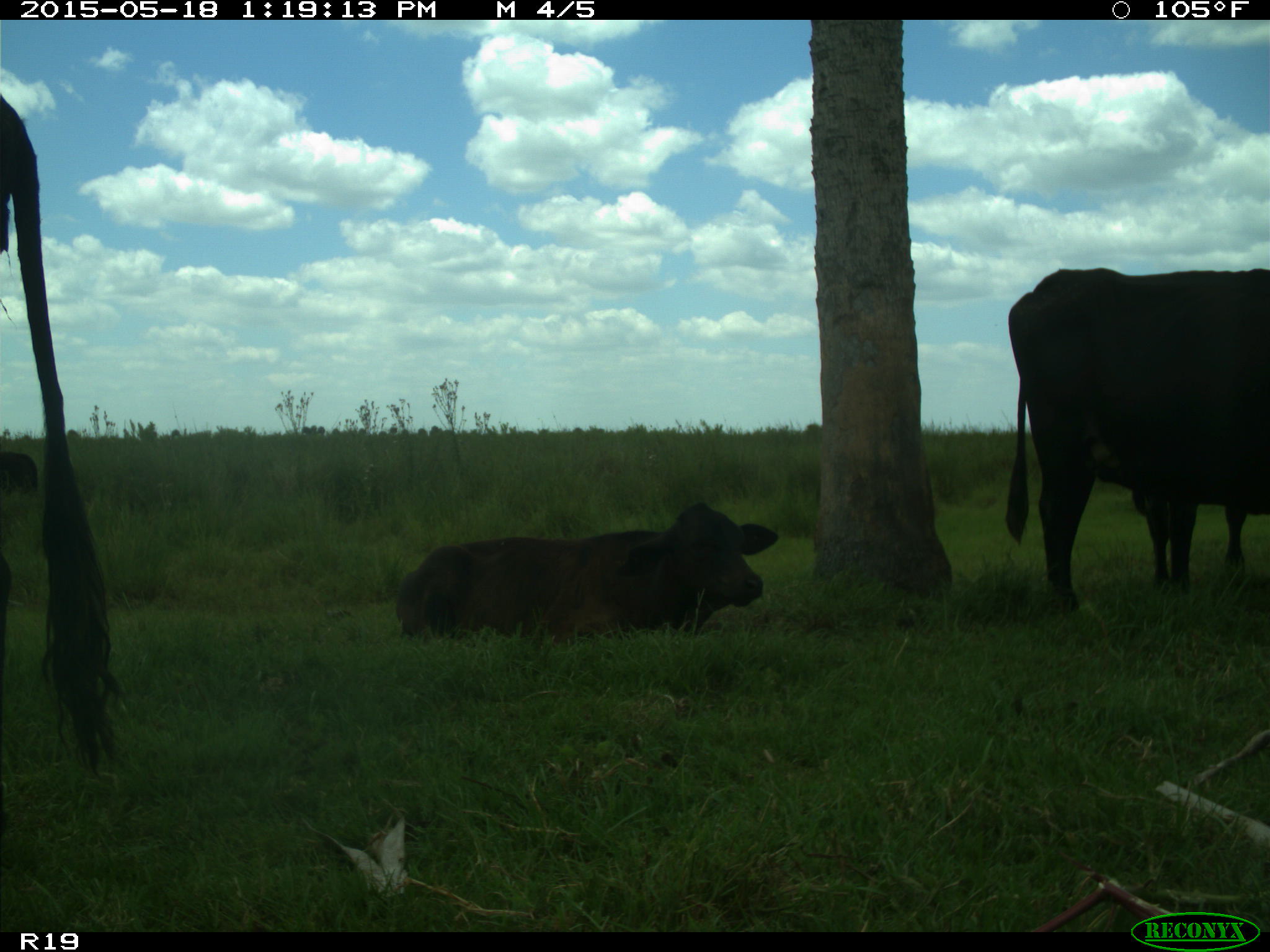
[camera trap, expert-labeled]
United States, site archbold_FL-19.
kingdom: Animalia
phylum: Chordata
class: Mammalia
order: Artiodactyla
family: Bovidae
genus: Bos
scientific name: Bos taurus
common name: domestic cow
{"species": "Bos taurus (domestic cow)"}